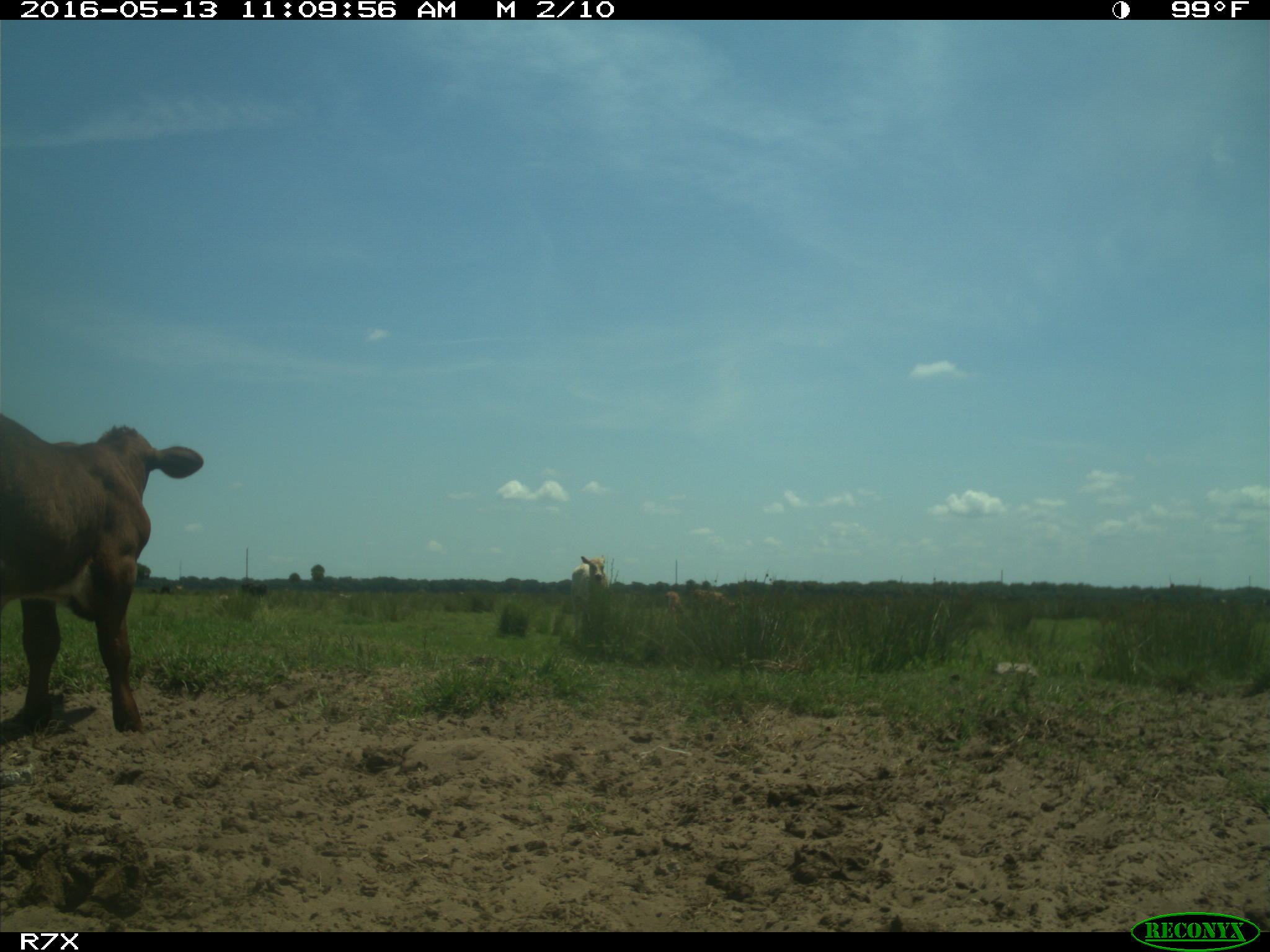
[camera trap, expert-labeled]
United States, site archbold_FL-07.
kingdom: Animalia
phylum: Chordata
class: Mammalia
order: Artiodactyla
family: Bovidae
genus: Bos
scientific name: Bos taurus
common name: domestic cow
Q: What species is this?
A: Bos taurus (domestic cow).